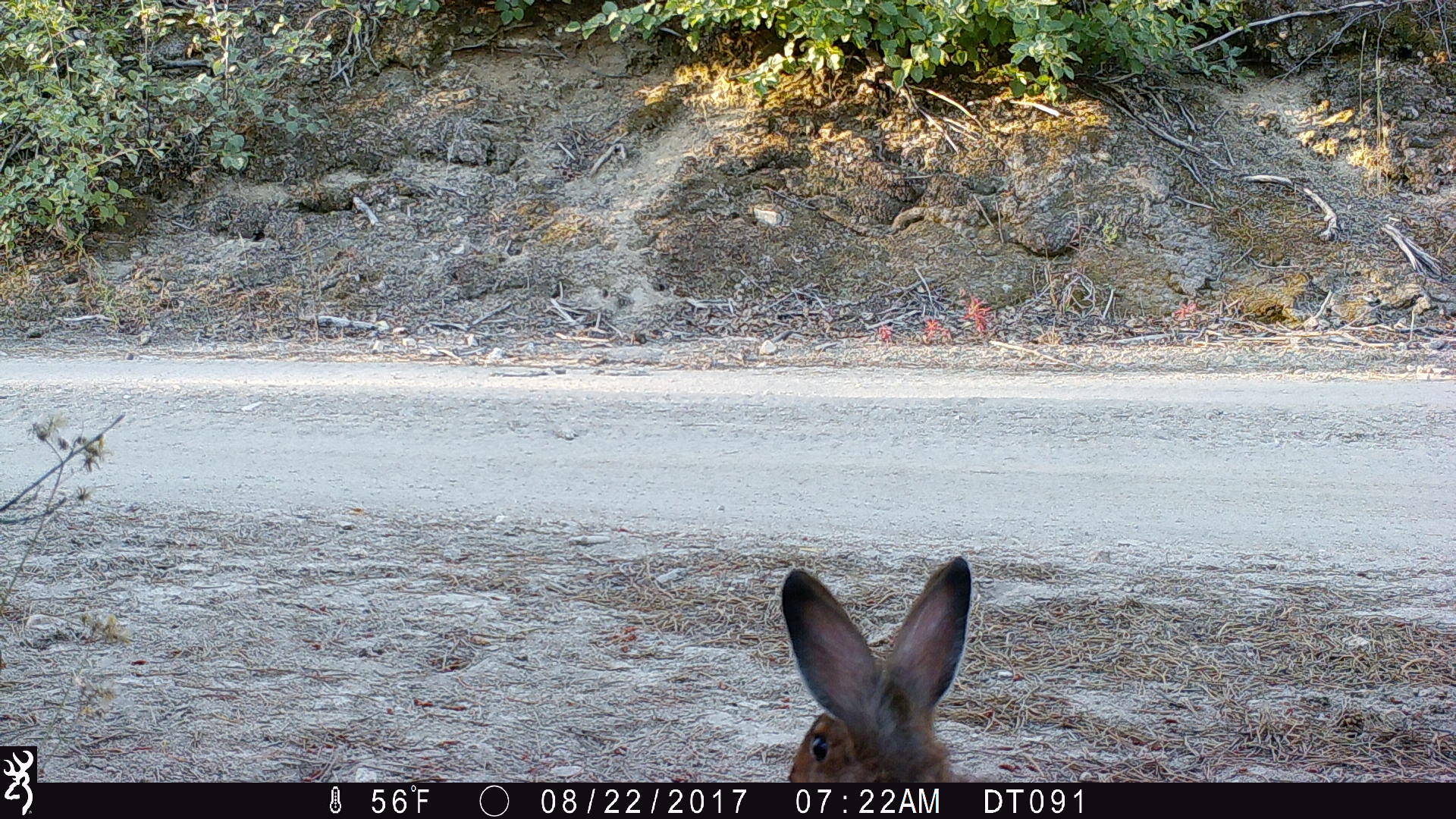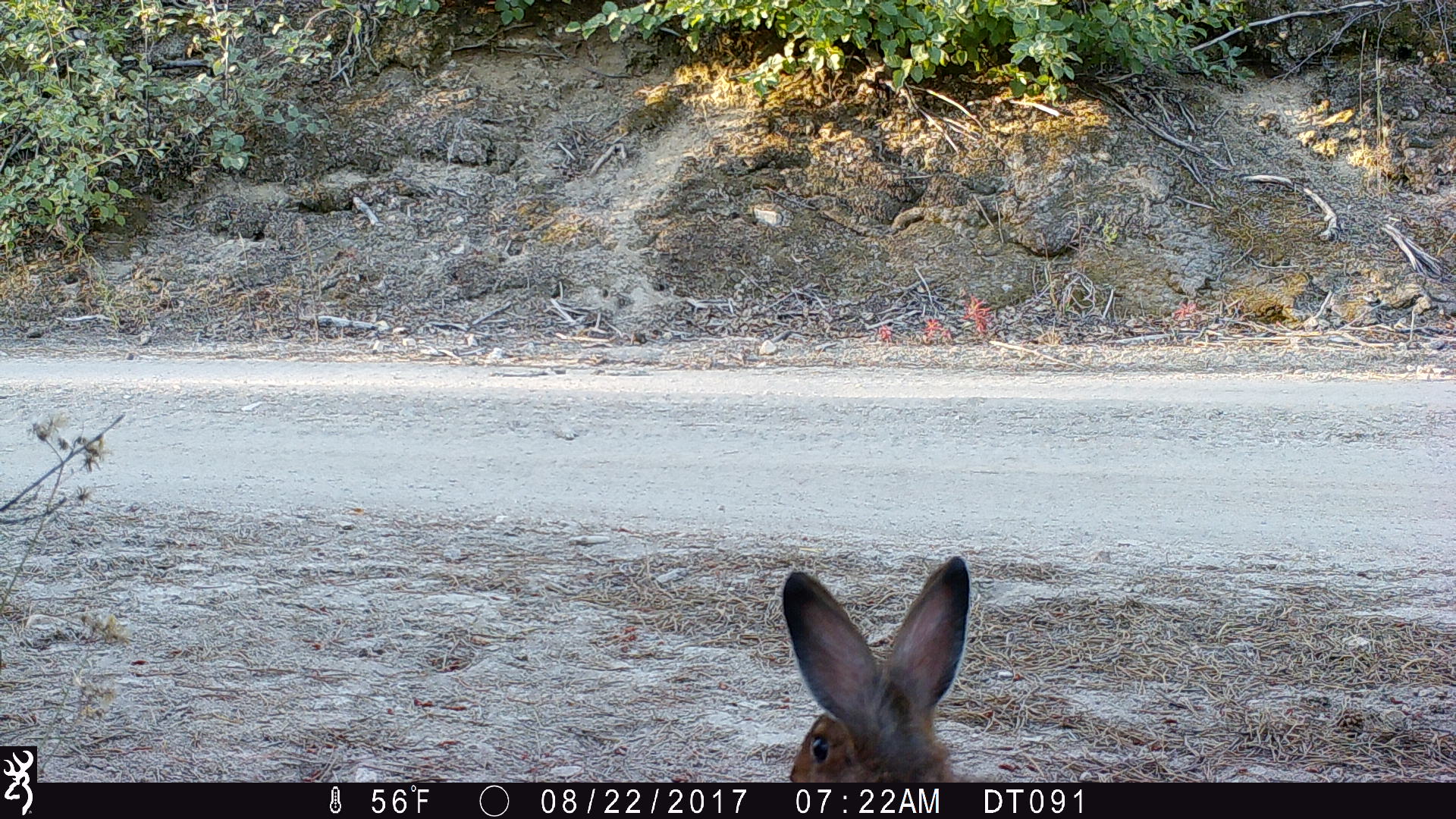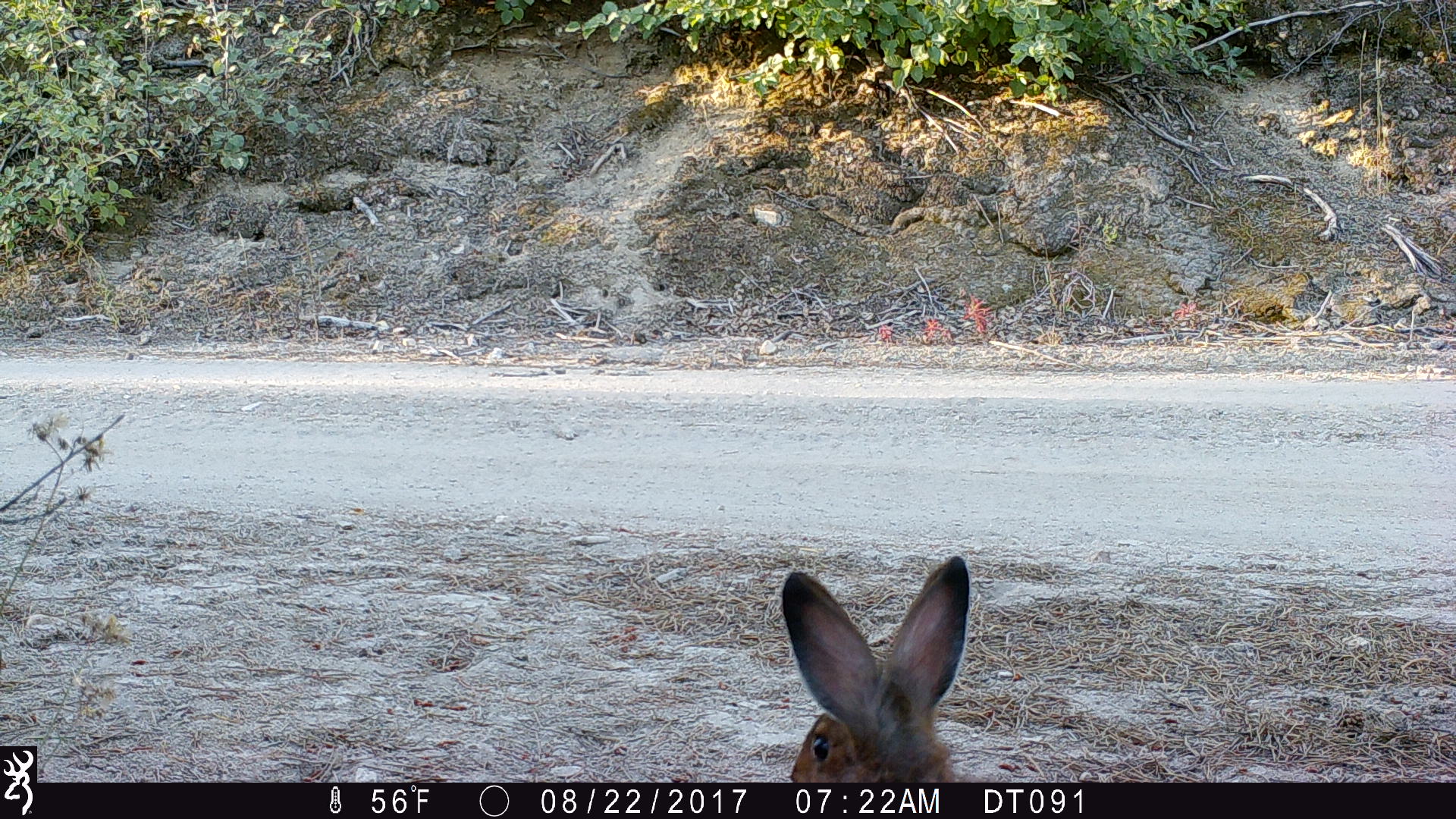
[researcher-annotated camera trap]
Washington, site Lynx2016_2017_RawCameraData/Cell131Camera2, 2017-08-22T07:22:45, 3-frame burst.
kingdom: Animalia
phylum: Chordata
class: Mammalia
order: Lagomorpha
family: Leporidae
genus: Lepus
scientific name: Lepus americanus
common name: snowshoe hare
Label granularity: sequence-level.